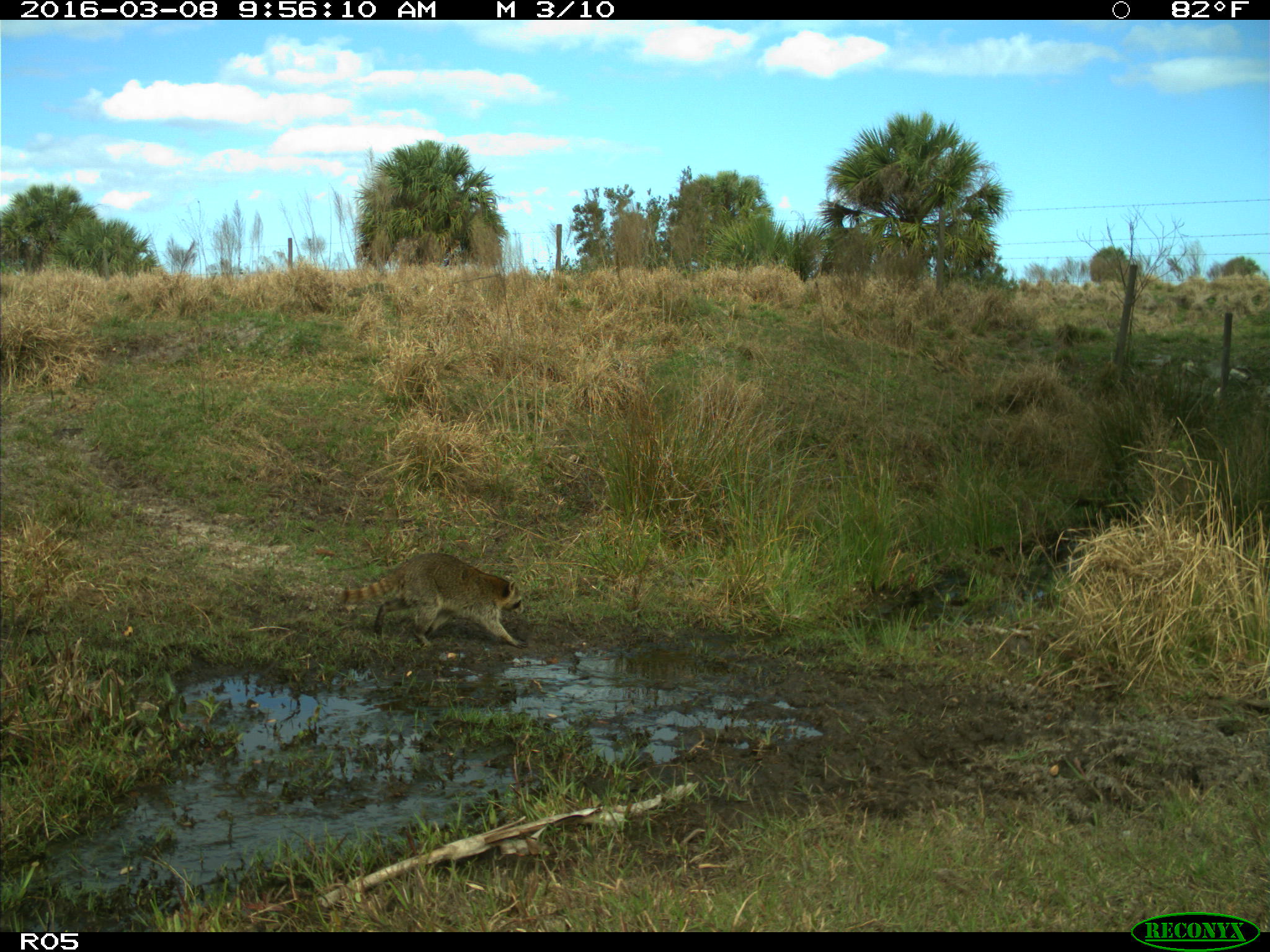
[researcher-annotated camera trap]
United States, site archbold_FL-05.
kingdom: Animalia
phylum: Chordata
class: Mammalia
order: Carnivora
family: Procyonidae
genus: Procyon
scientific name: Procyon lotor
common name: common raccoon